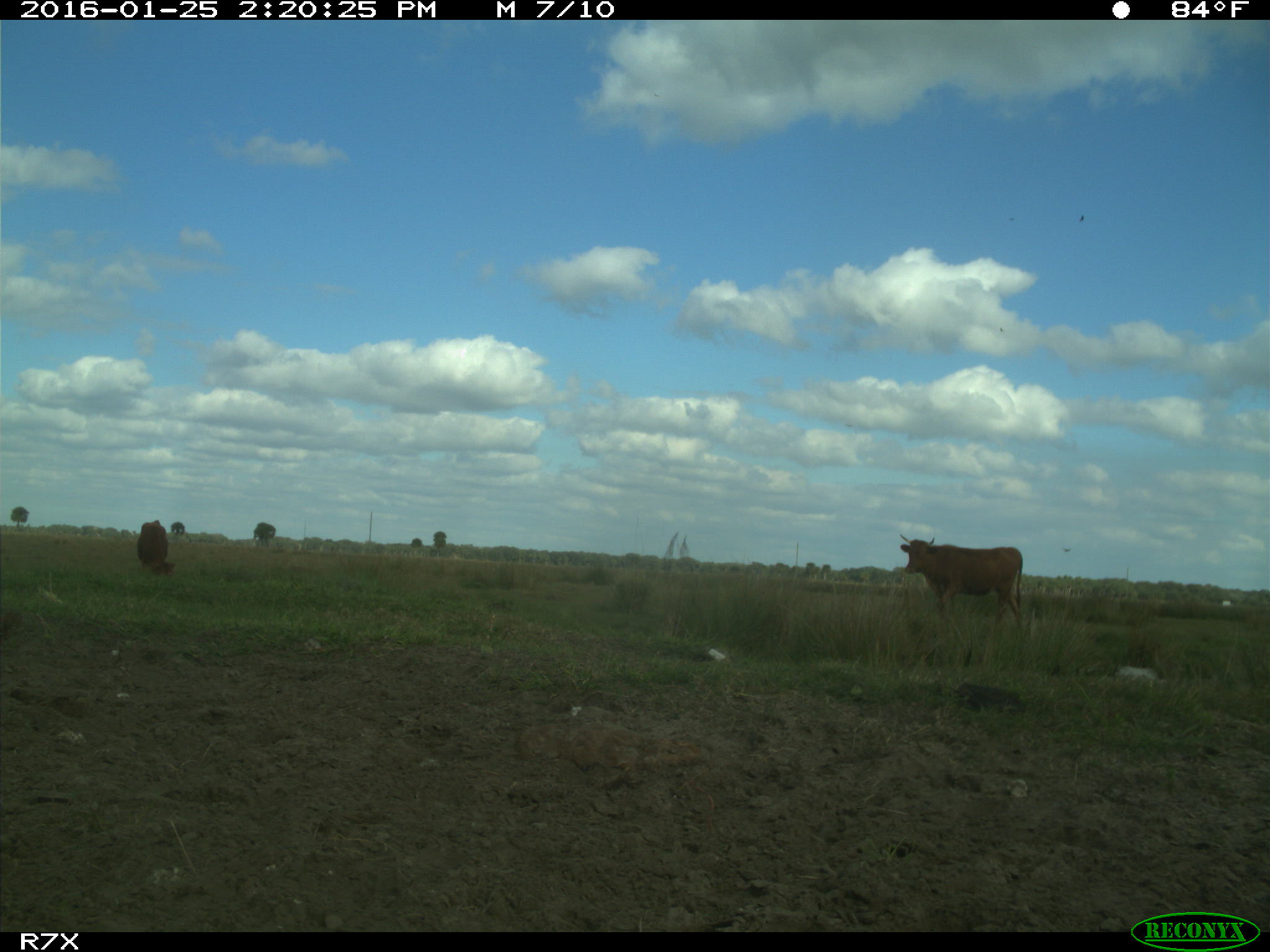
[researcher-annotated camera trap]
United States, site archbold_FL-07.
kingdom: Animalia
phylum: Chordata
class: Mammalia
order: Artiodactyla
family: Bovidae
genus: Bos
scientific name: Bos taurus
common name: domestic cow